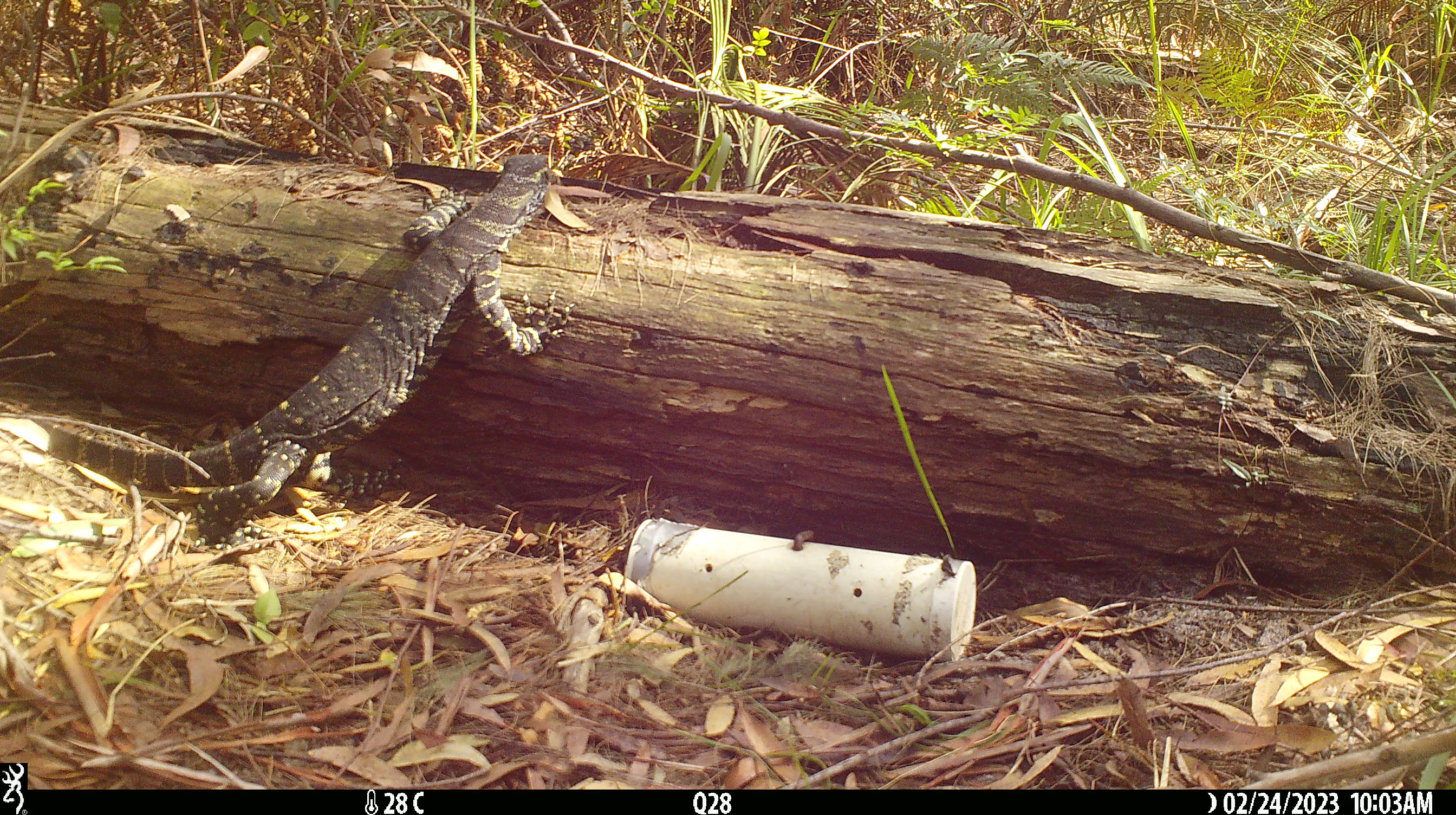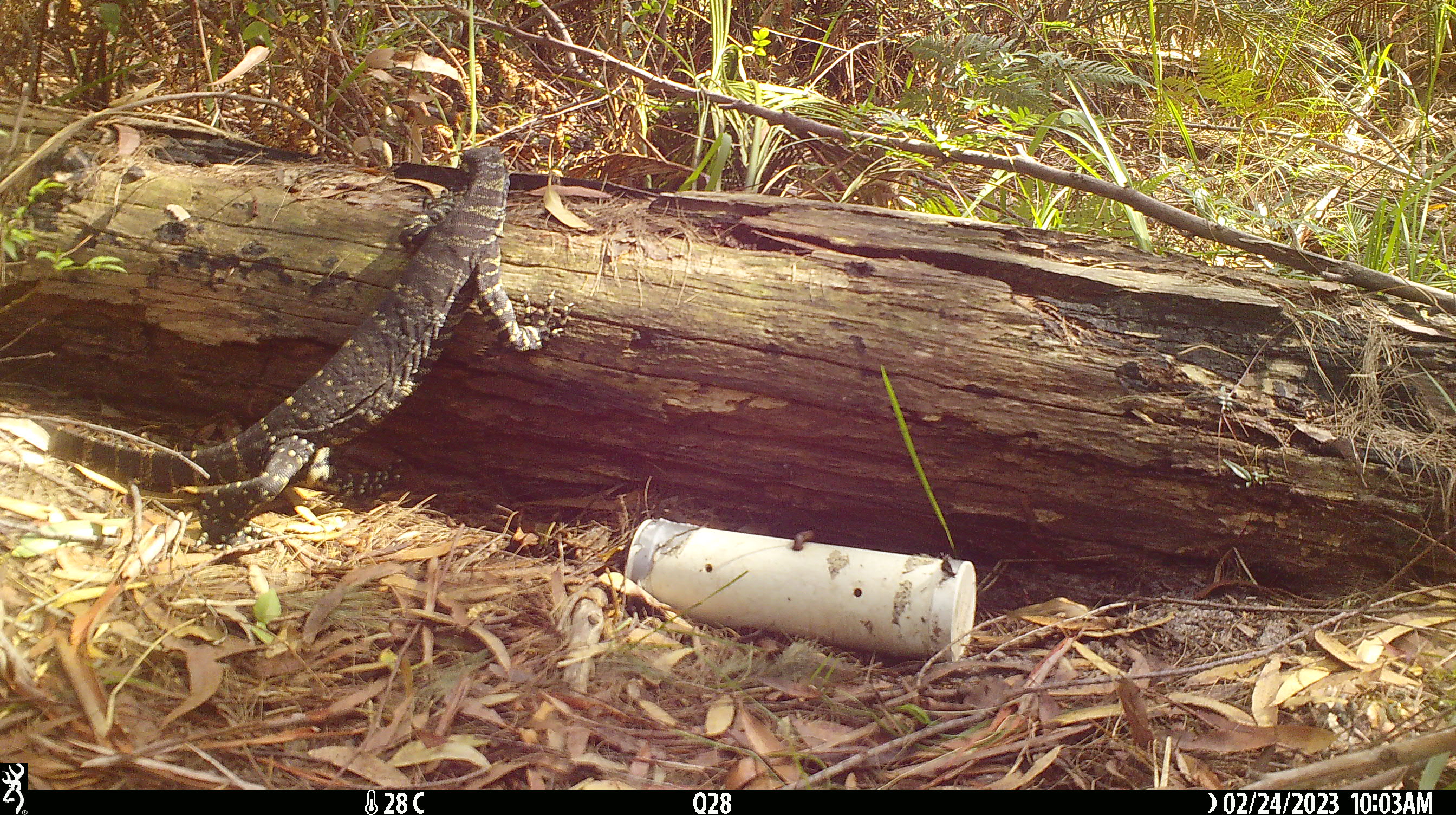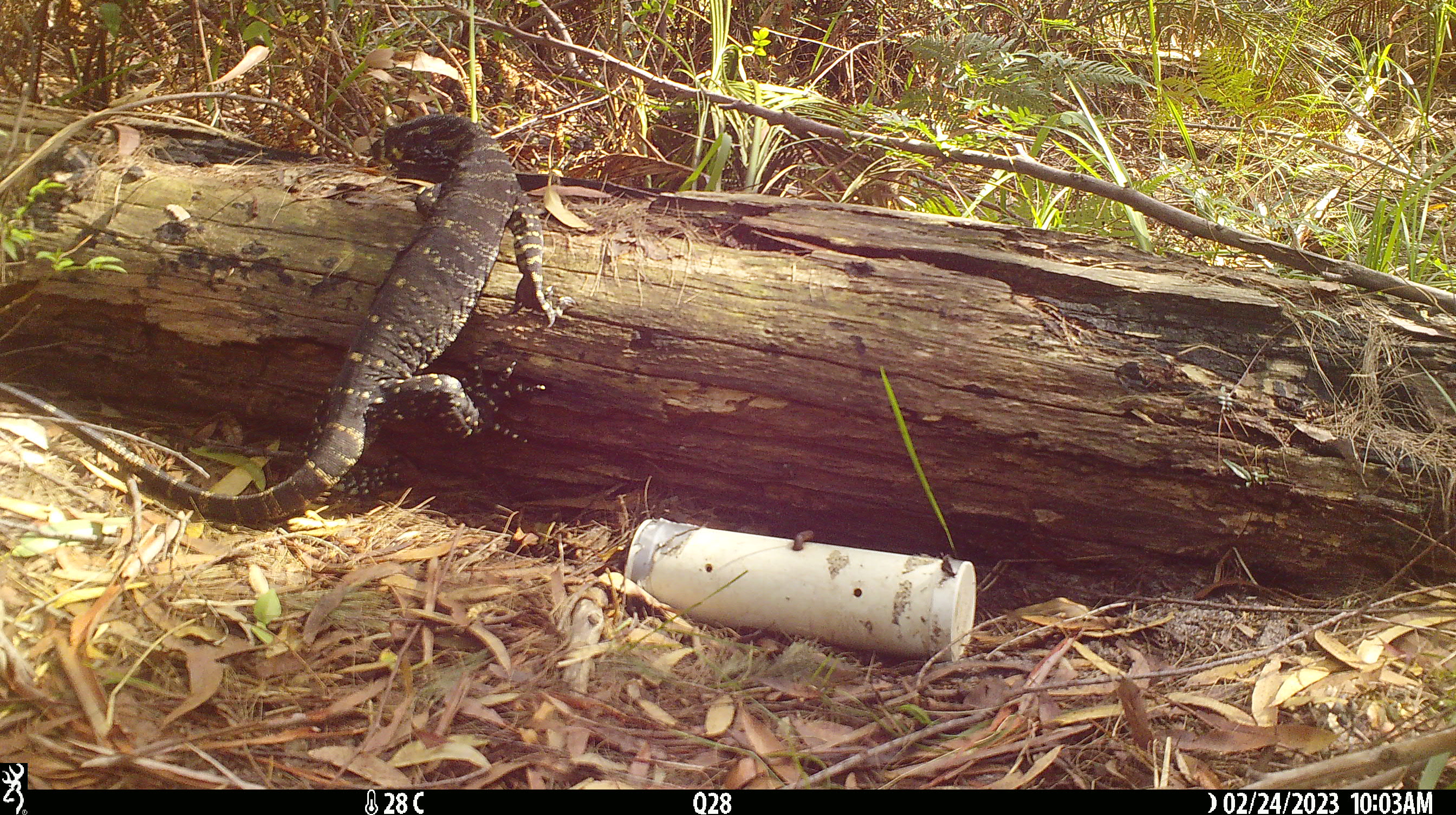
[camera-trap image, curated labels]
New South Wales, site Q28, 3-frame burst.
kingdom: Animalia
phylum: Chordata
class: Reptilia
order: Squamata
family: Varanidae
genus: Varanus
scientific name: Varanus varius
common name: lace monitor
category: goanna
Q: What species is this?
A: Goanna (lace monitor) (Varanus varius).